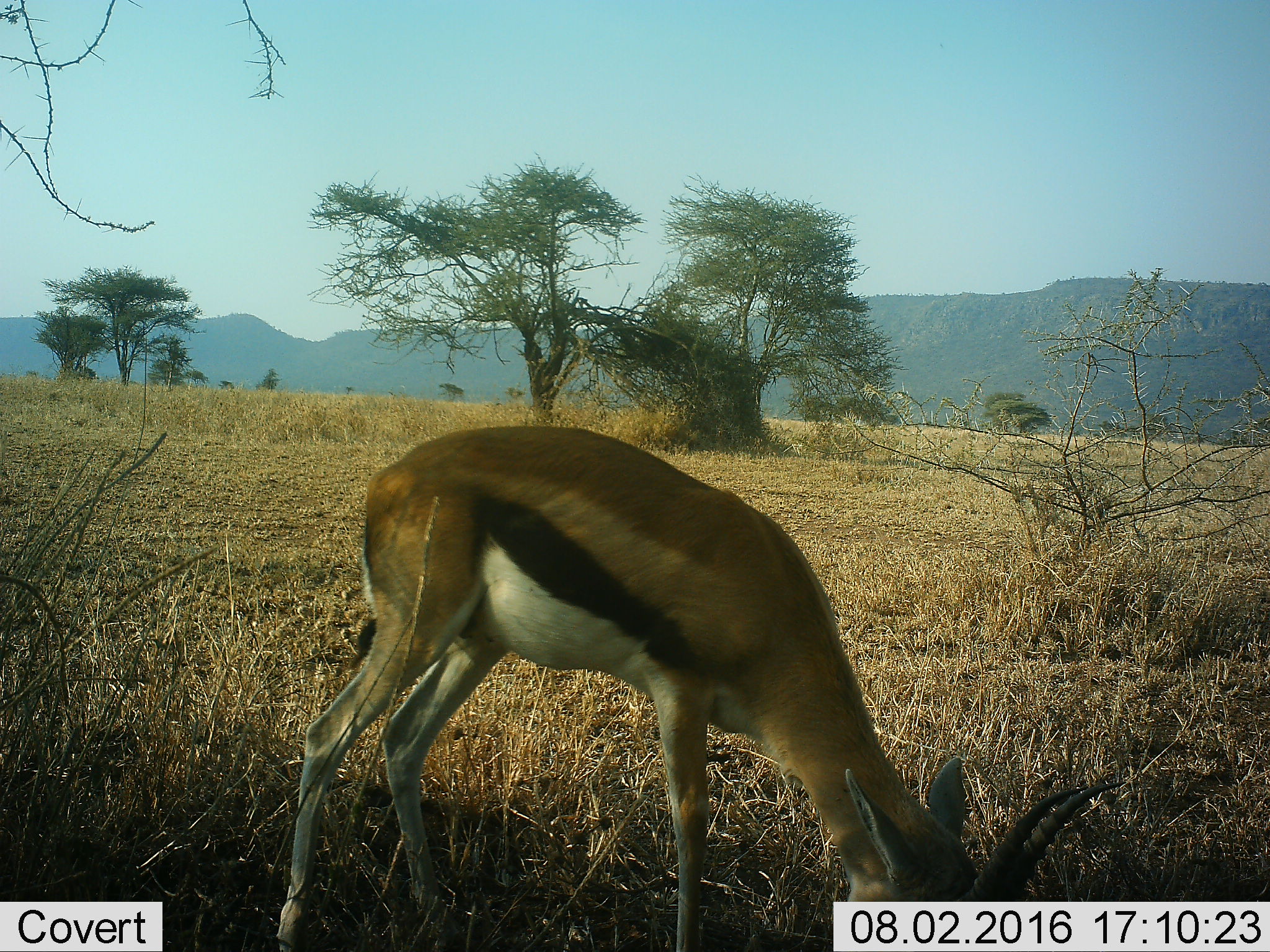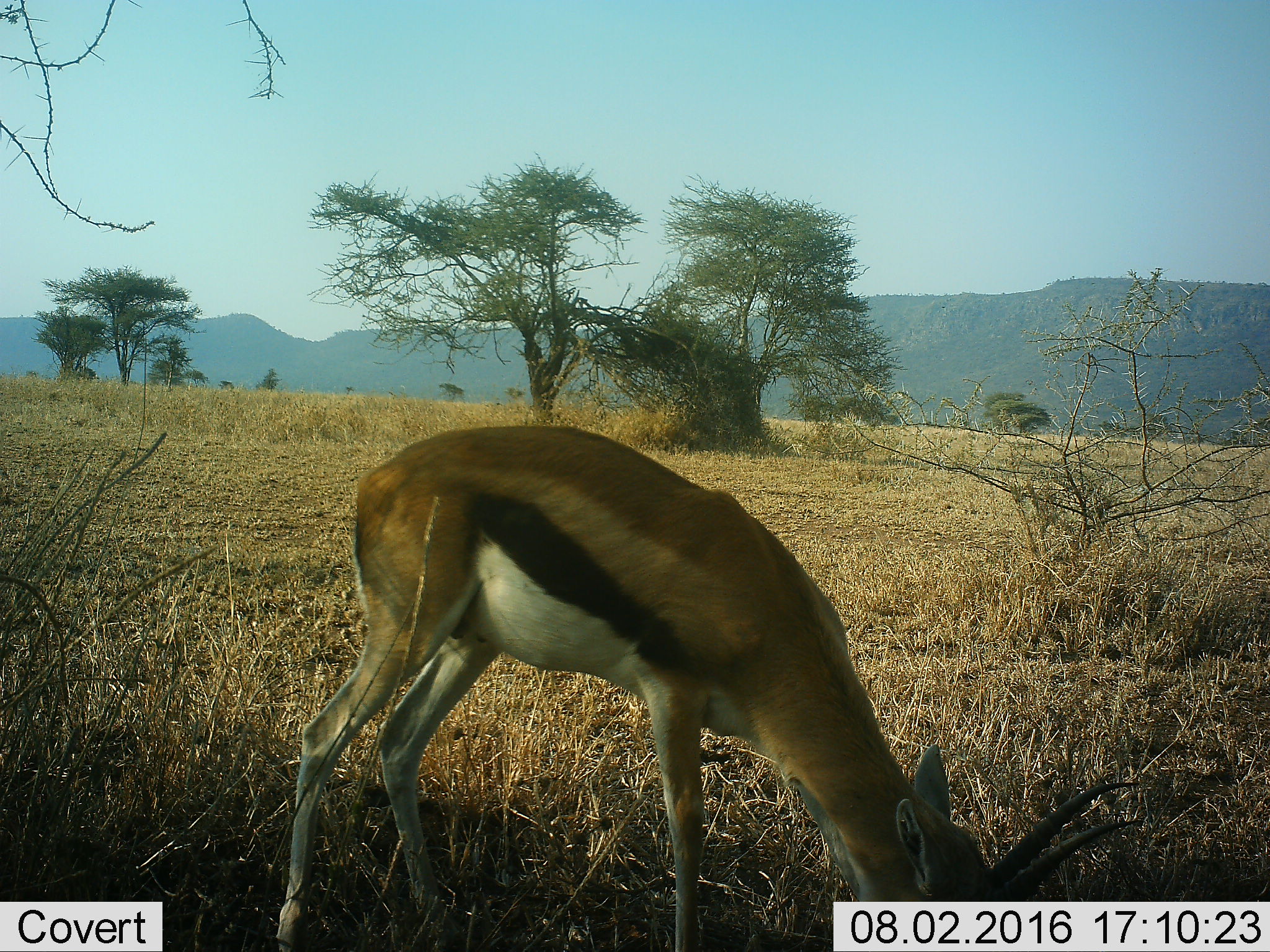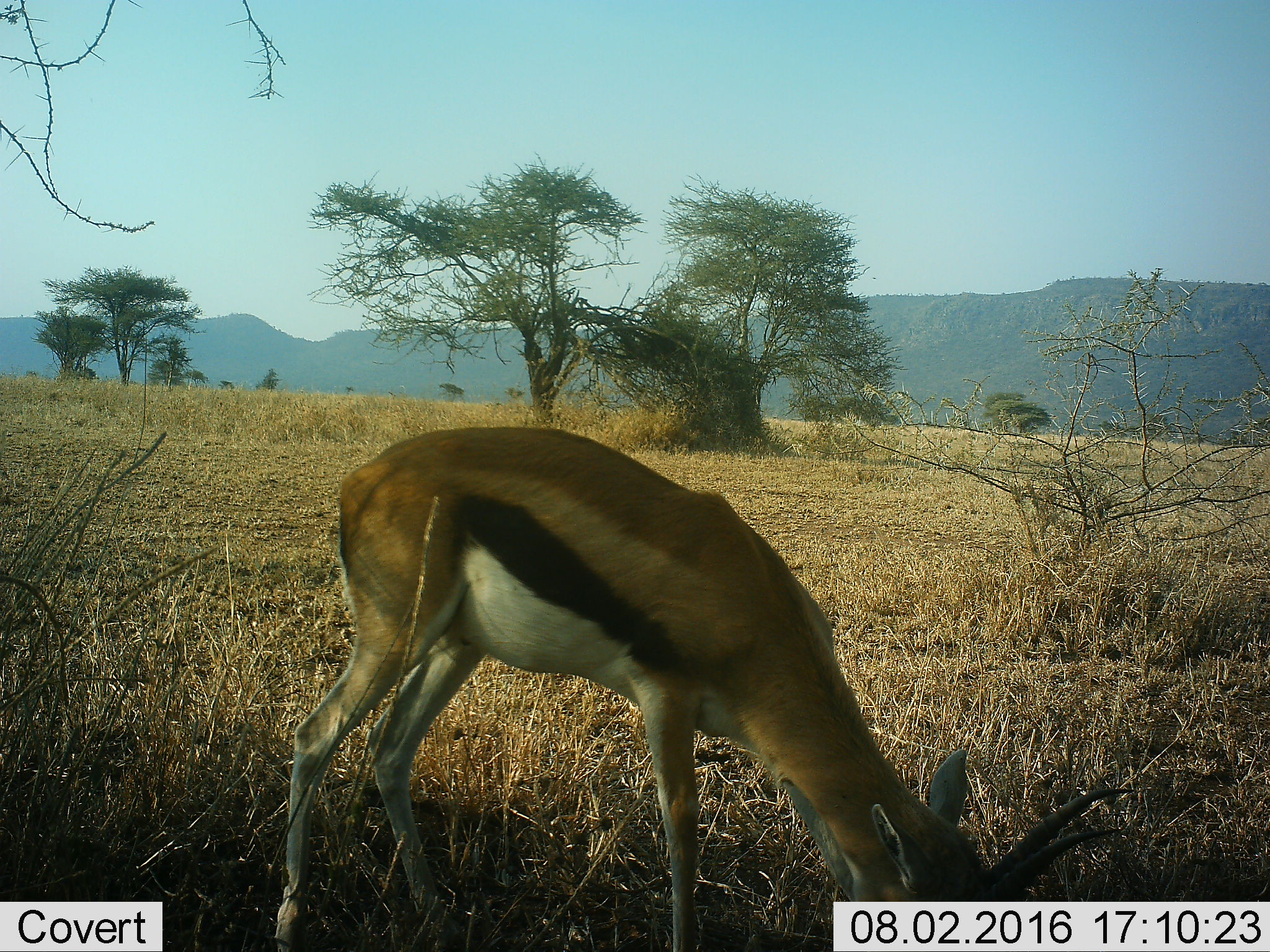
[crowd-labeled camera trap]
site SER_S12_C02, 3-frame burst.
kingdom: Animalia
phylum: Chordata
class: Mammalia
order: Artiodactyla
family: Bovidae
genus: Eudorcas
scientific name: Eudorcas thomsonii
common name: thomson's gazelle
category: gazellethomsons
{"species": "gazellethomsons (thomson's gazelle) (Eudorcas thomsonii)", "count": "1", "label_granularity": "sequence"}